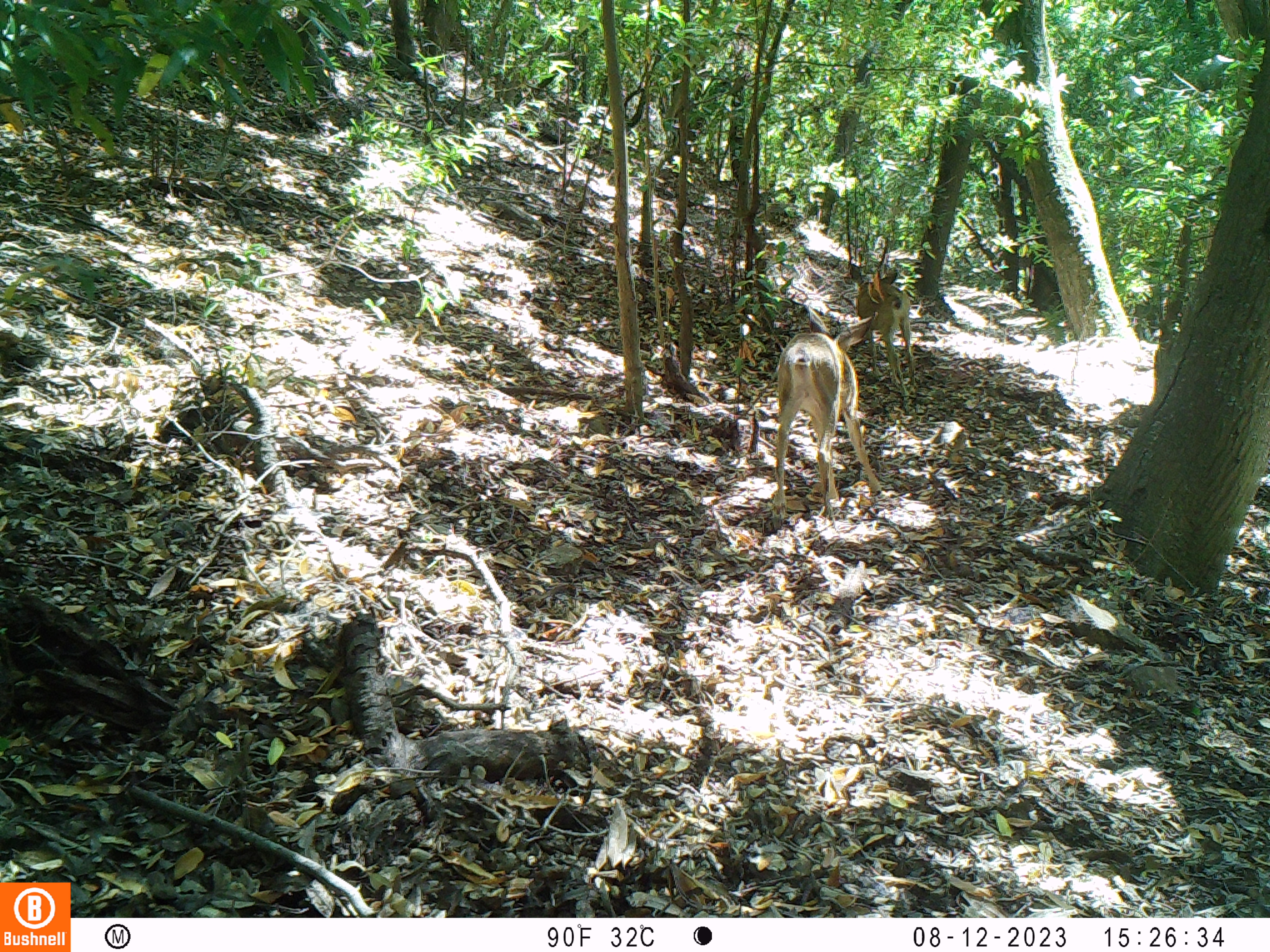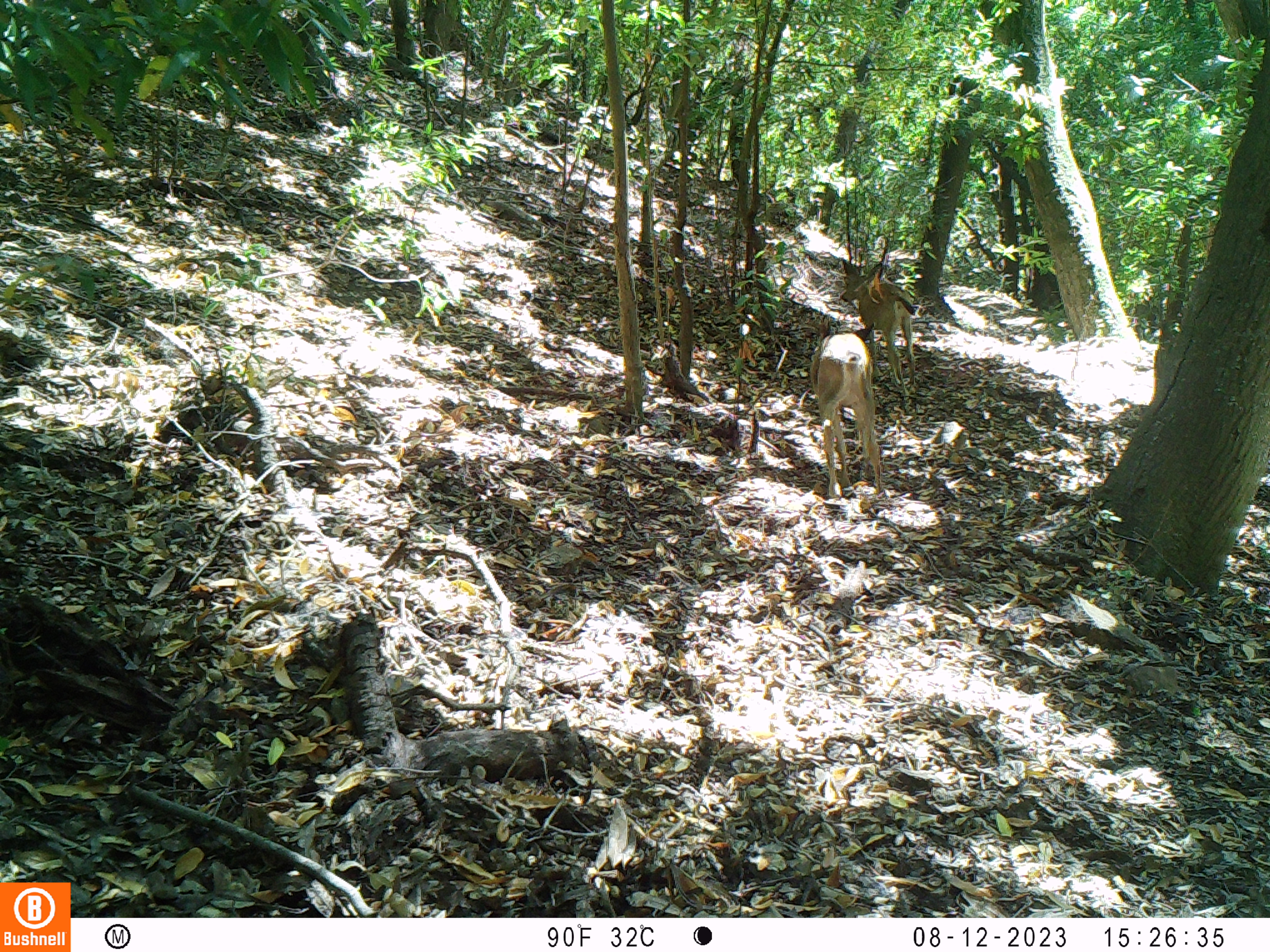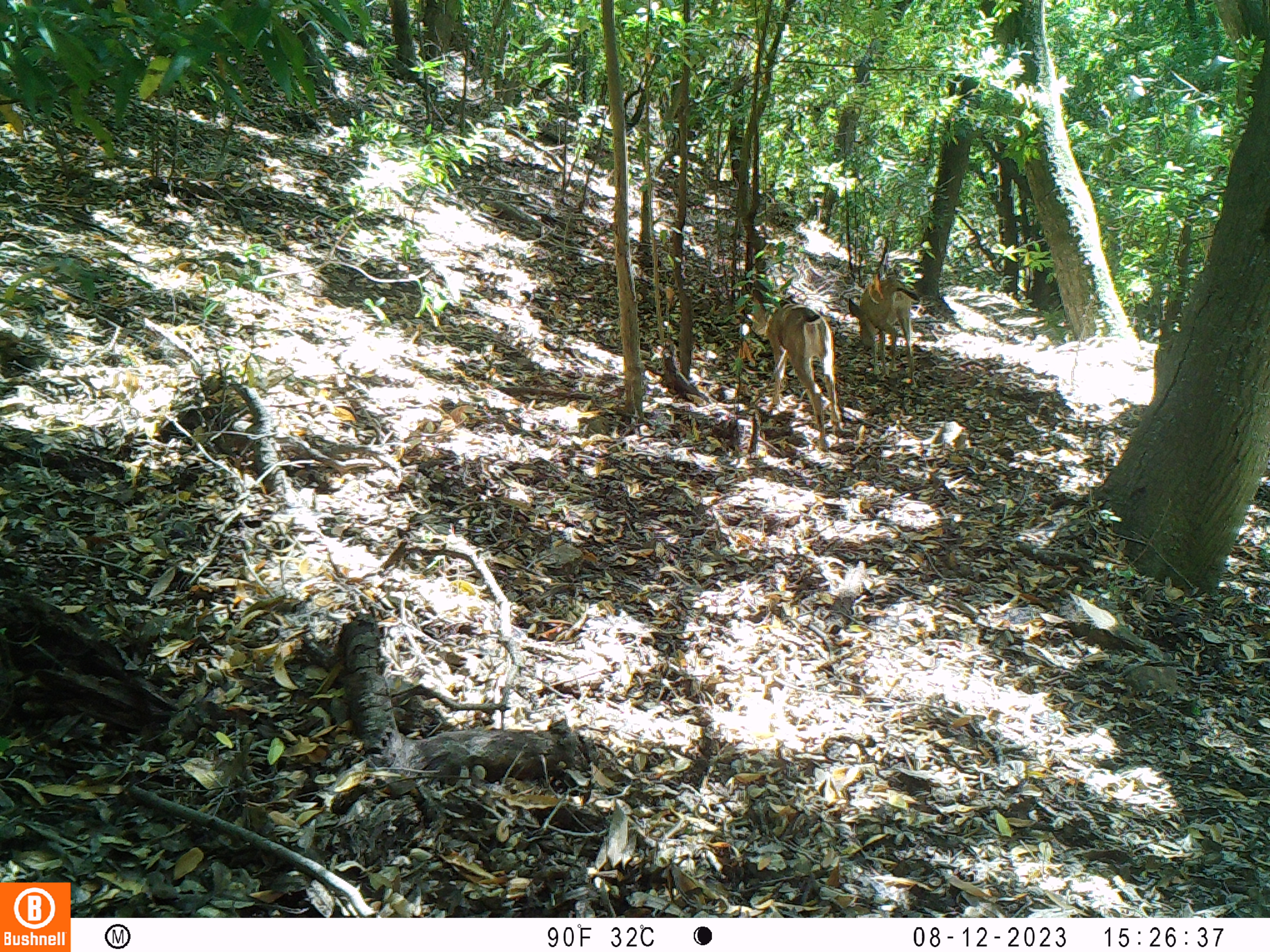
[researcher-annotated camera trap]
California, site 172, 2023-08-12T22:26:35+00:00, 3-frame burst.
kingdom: Animalia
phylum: Chordata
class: Mammalia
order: Artiodactyla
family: Cervidae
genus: Odocoileus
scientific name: Odocoileus hemionus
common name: mule deer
Mule deer (Odocoileus hemionus).